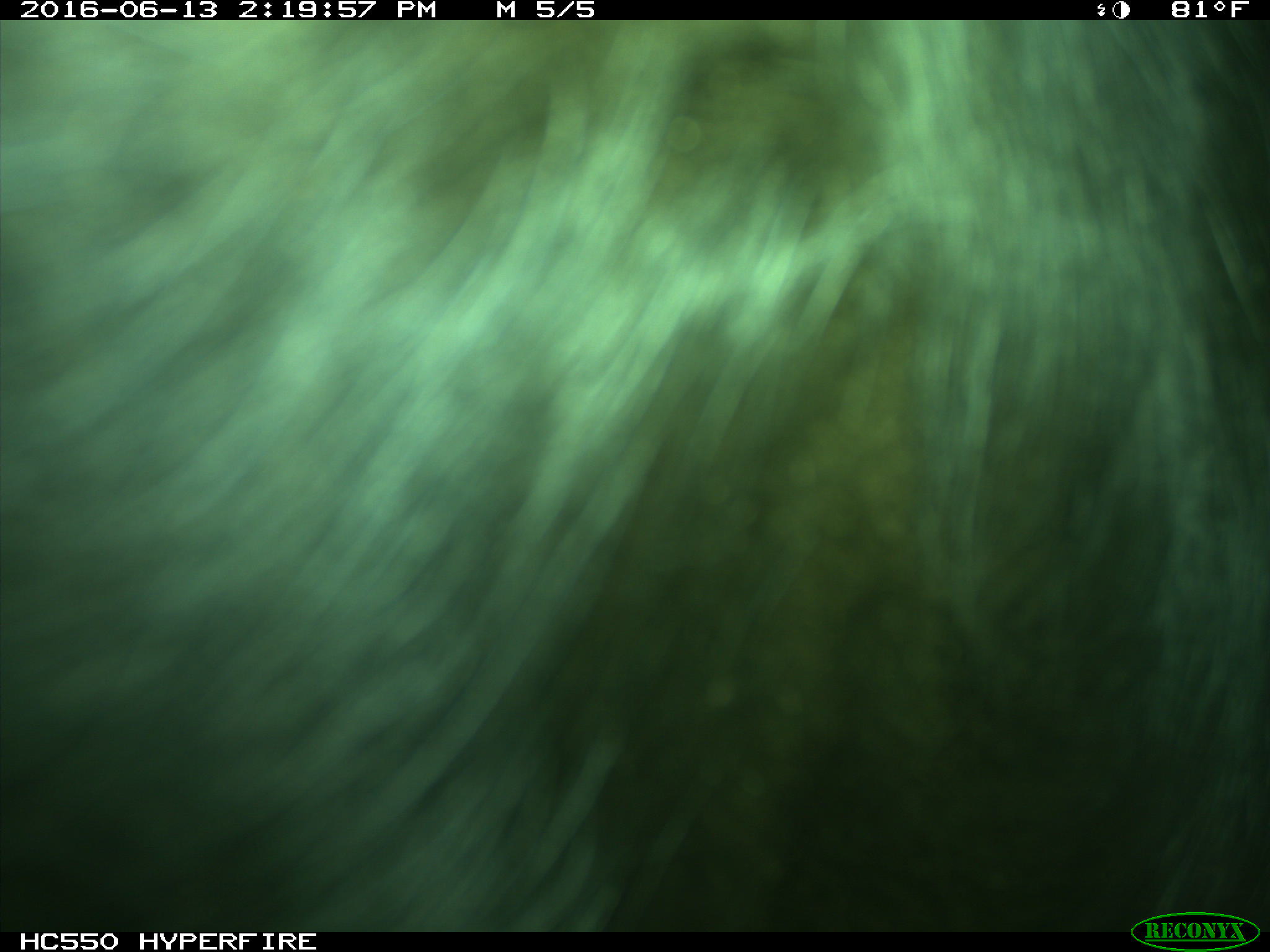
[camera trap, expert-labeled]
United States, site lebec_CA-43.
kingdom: Animalia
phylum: Chordata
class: Mammalia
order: Artiodactyla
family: Bovidae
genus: Bos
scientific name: Bos taurus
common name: domestic cow